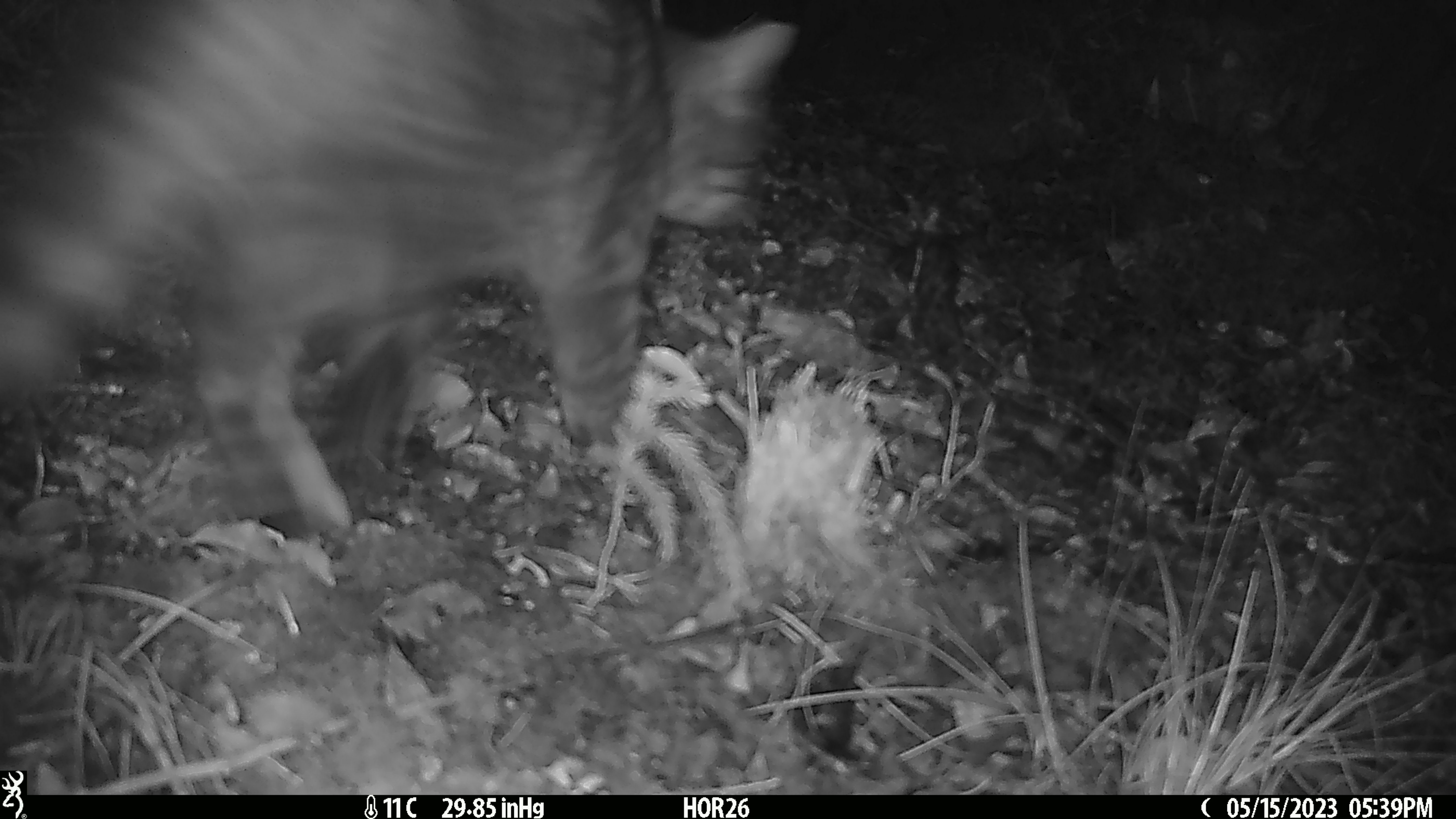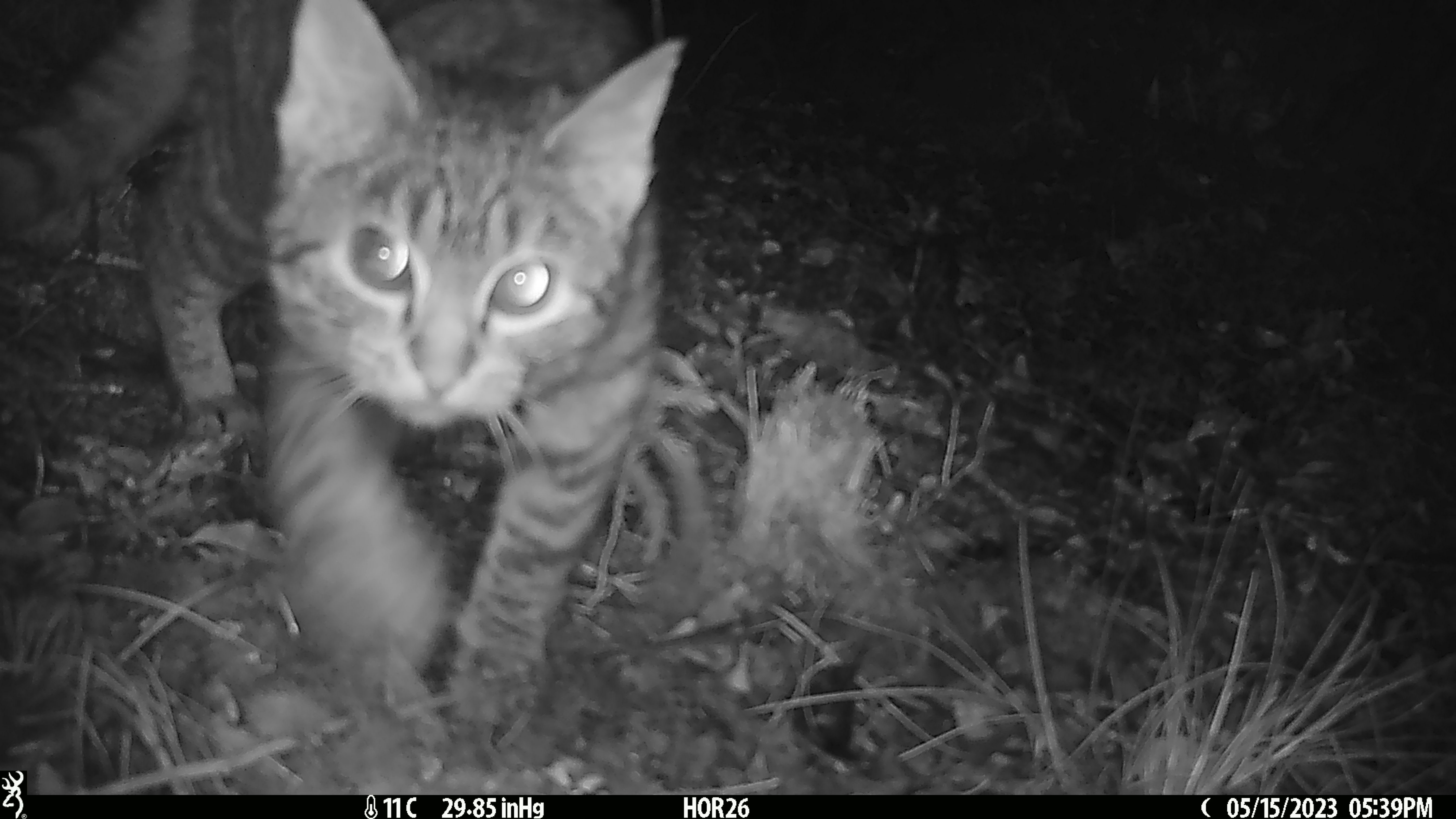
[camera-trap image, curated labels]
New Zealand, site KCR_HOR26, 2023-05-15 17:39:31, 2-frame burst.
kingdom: Animalia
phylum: Chordata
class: Mammalia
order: Carnivora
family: Felidae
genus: Felis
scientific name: Felis catus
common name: domestic cat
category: cat